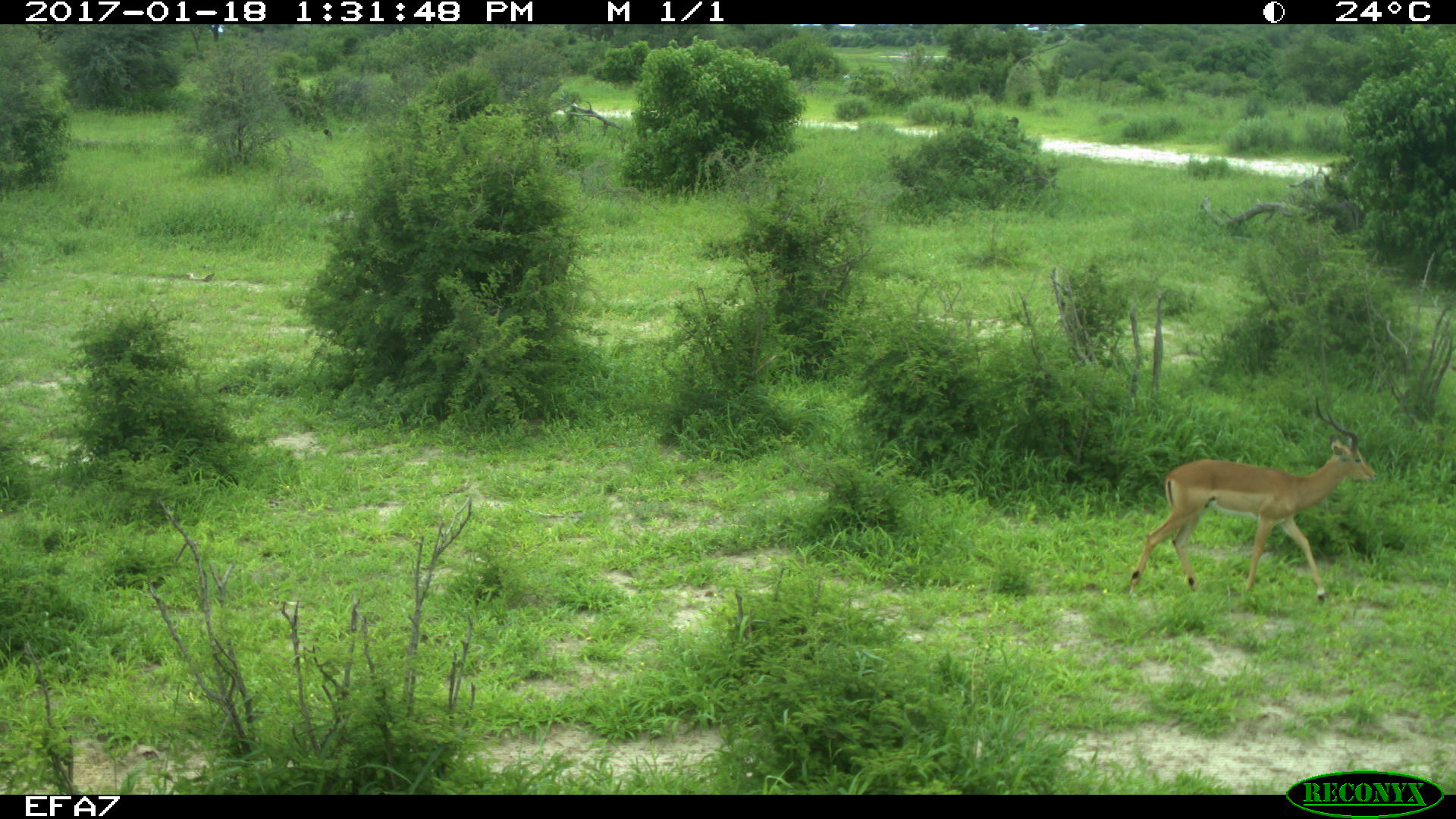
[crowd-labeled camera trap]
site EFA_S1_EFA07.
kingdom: Animalia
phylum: Chordata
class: Mammalia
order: Artiodactyla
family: Bovidae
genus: Aepyceros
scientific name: Aepyceros melampus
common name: impala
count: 1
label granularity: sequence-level